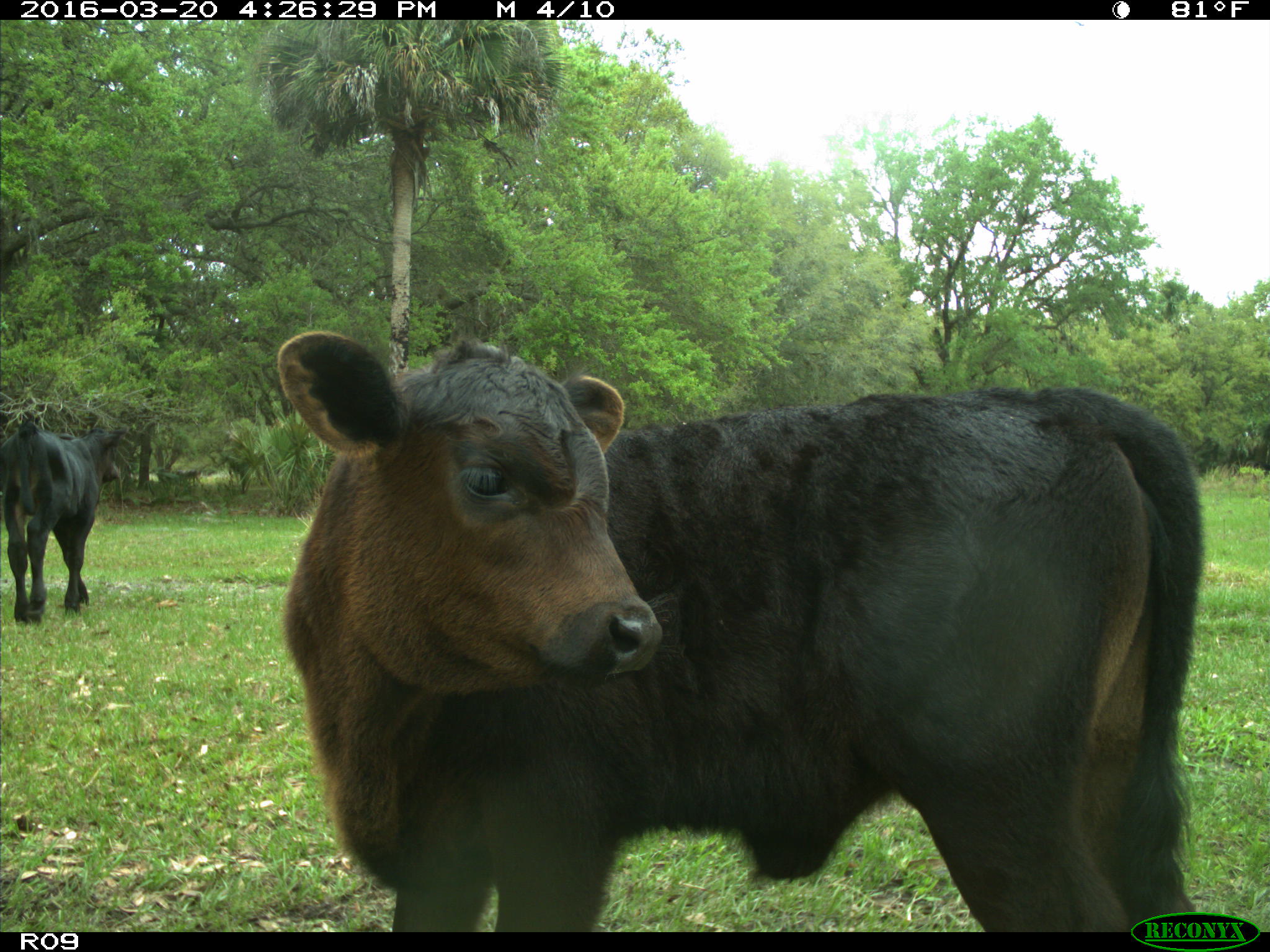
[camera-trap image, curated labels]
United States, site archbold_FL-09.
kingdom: Animalia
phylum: Chordata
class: Mammalia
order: Artiodactyla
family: Bovidae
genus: Bos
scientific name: Bos taurus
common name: domestic cow